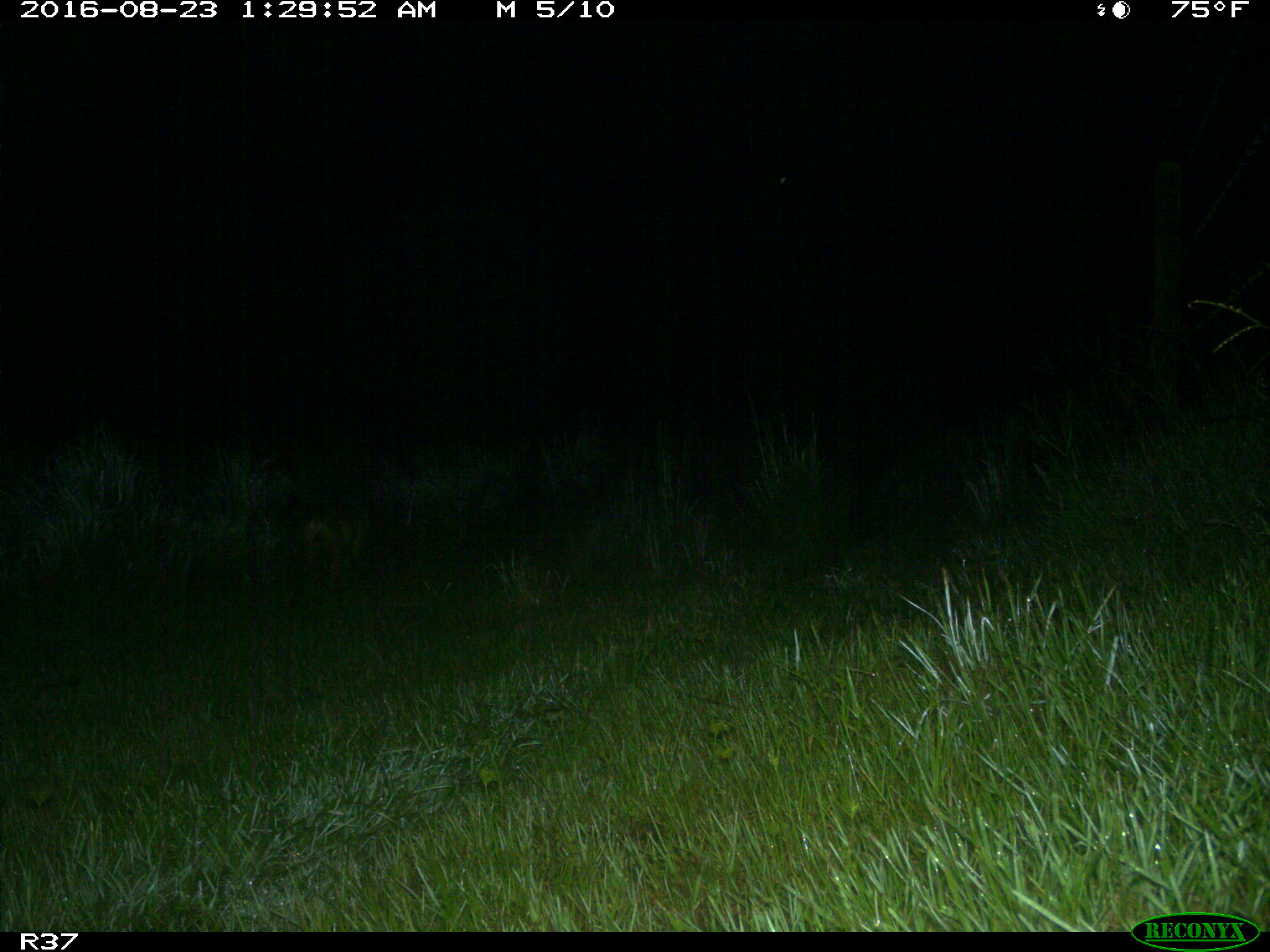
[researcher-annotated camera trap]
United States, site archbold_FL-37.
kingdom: Animalia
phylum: Chordata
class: Mammalia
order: Carnivora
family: Canidae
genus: Canis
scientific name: Canis latrans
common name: coyote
Canis latrans (coyote).